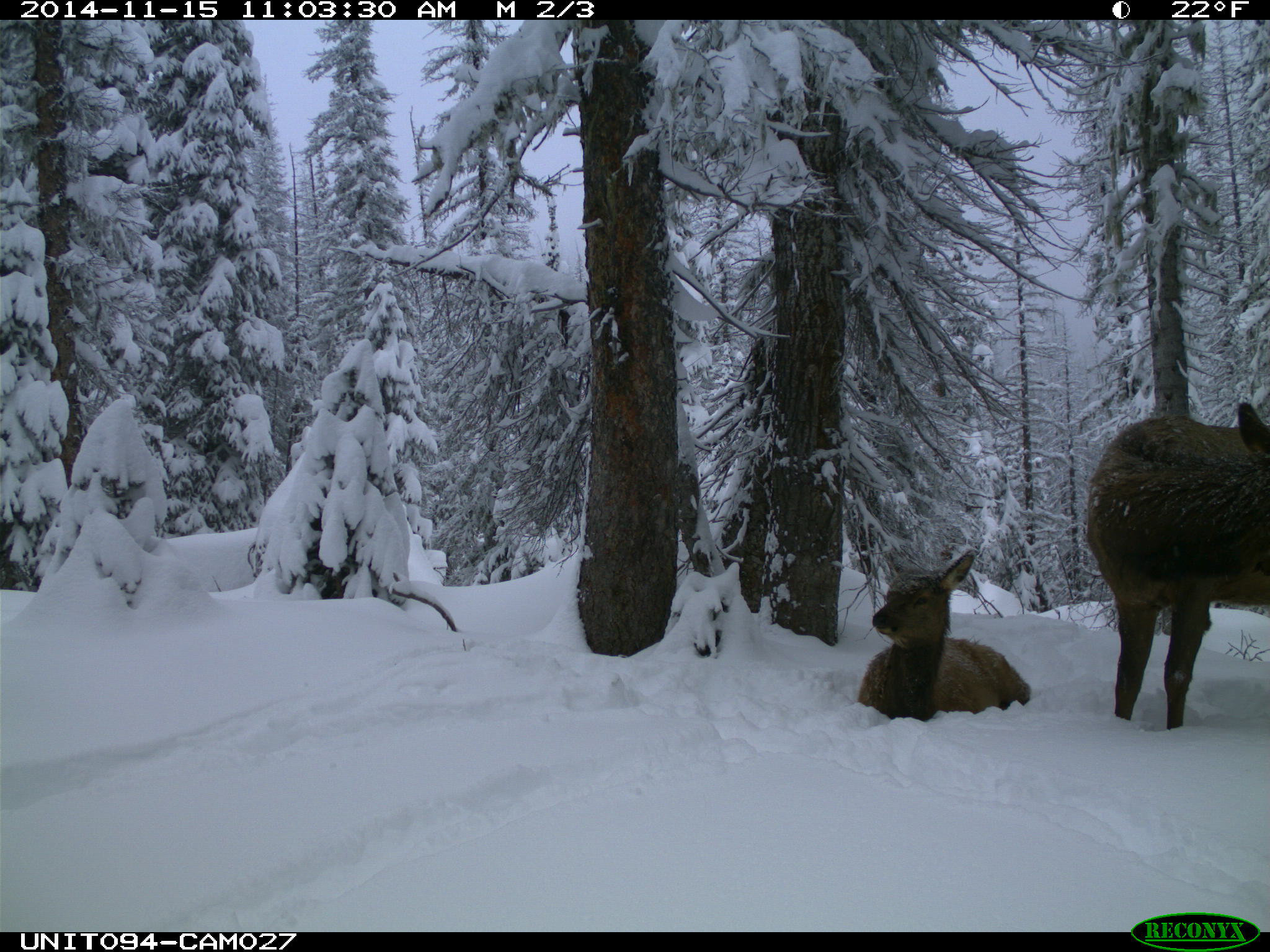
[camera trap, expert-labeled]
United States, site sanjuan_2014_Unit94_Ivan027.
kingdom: Animalia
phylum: Chordata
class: Mammalia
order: Artiodactyla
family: Cervidae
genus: Cervus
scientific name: Cervus elaphus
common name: red deer